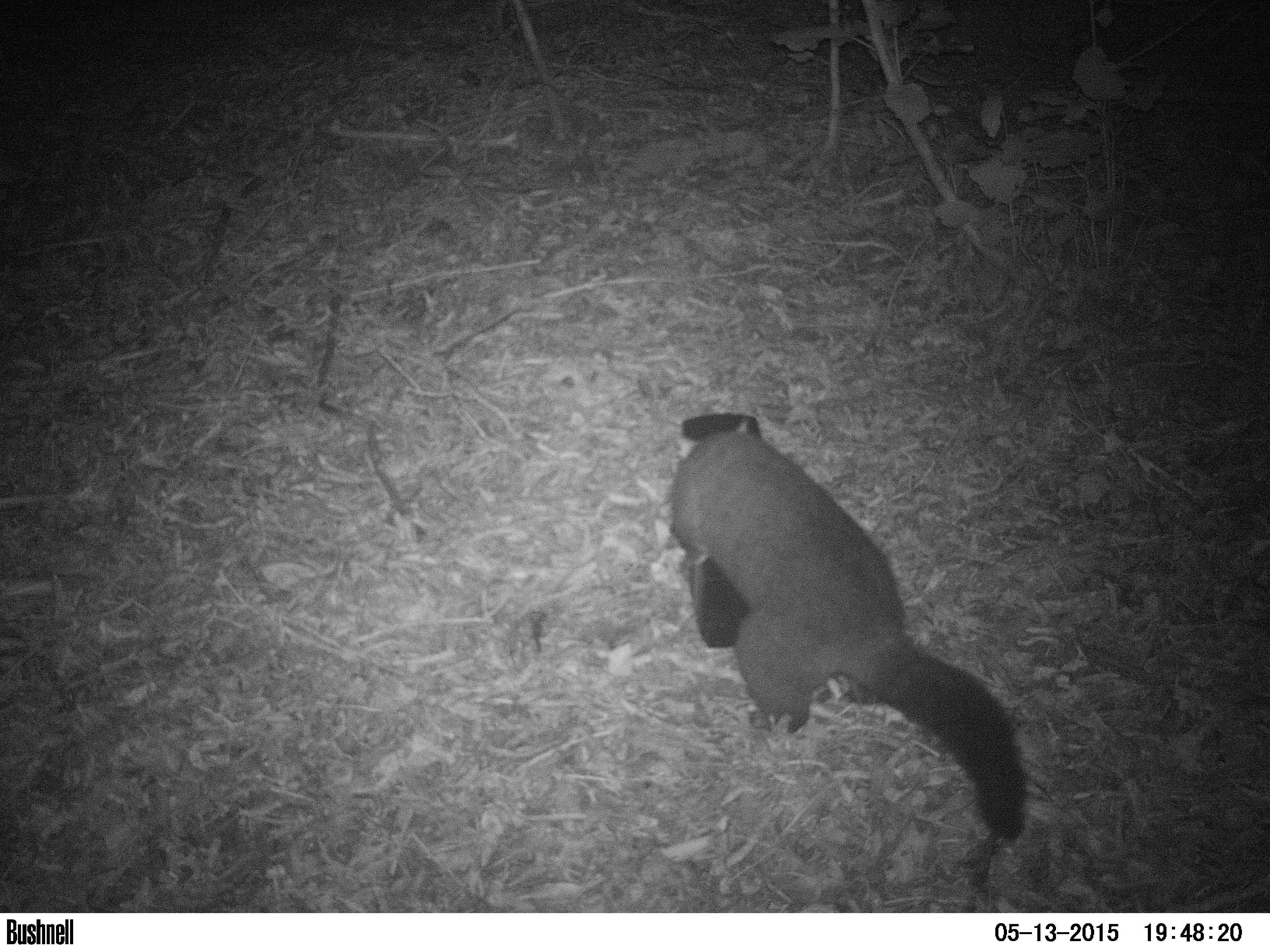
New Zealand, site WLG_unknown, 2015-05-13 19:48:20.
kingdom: Animalia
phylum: Chordata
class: Mammalia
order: Diprotodontia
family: Phalangeridae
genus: Trichosurus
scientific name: Trichosurus vulpecula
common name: common brushtail possum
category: possum